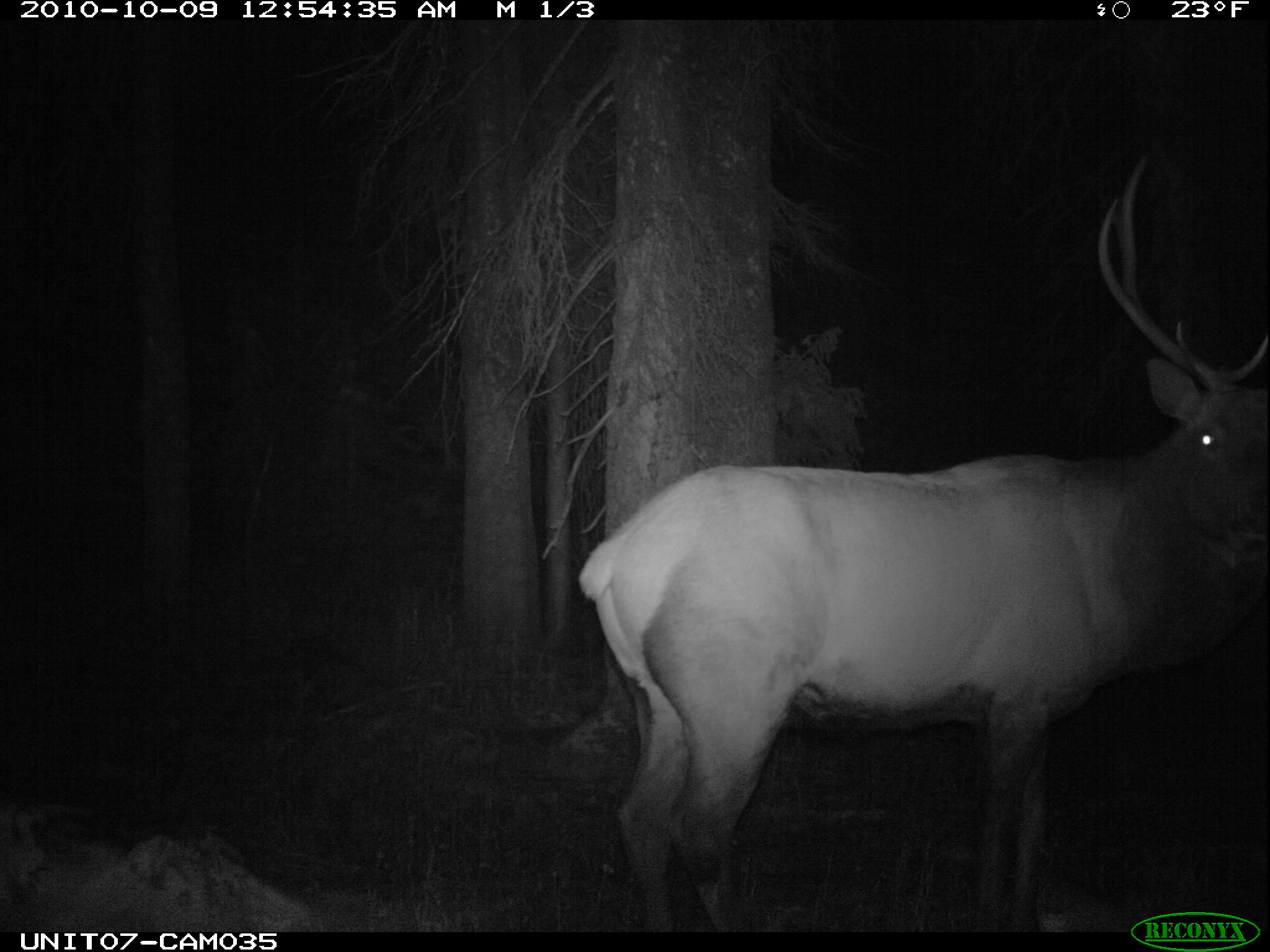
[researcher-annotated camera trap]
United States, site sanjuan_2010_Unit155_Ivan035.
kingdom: Animalia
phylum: Chordata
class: Mammalia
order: Artiodactyla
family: Cervidae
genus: Cervus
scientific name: Cervus elaphus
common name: red deer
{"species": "Cervus elaphus (red deer)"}